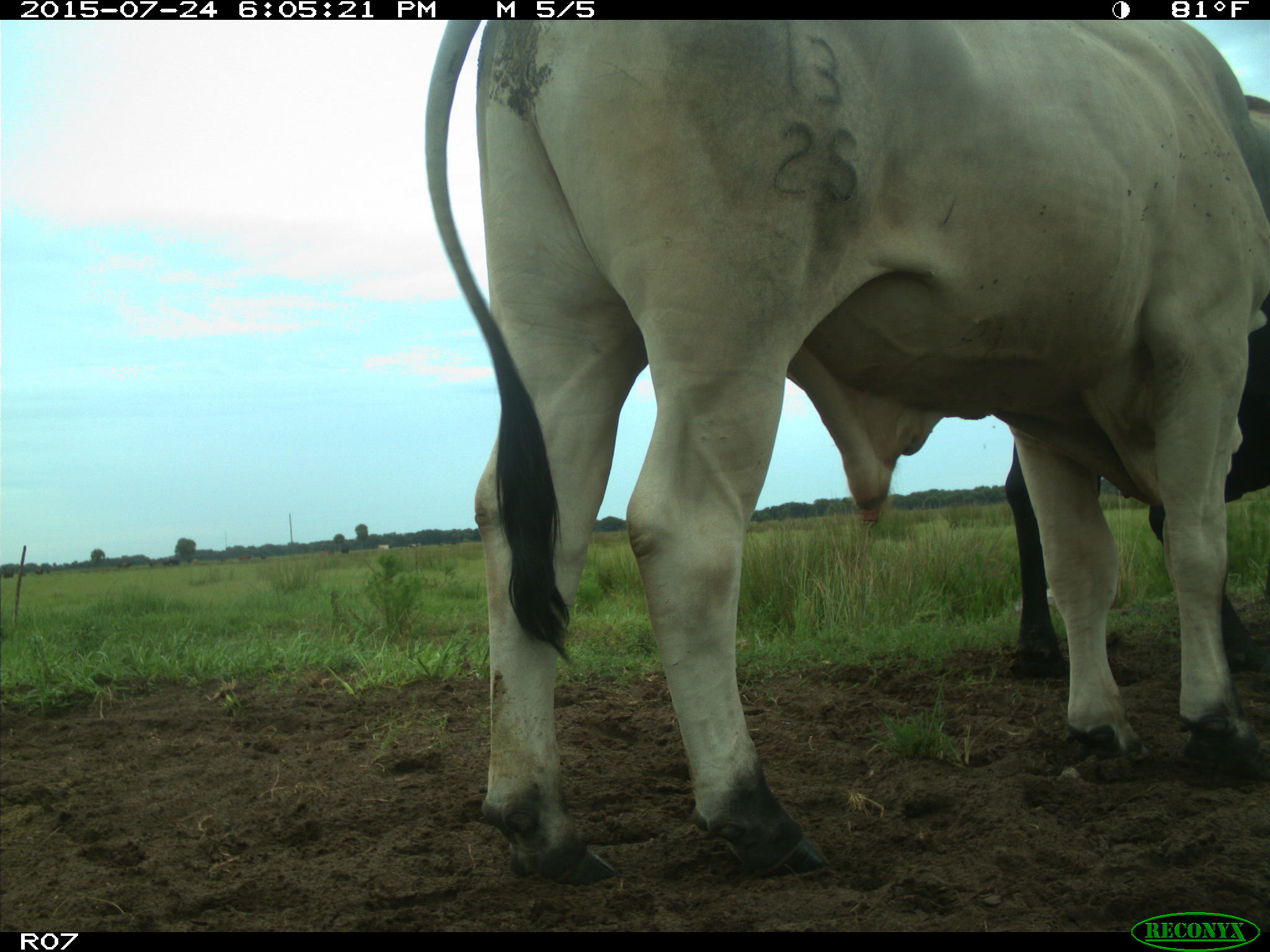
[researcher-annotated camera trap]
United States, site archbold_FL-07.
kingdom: Animalia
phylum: Chordata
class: Mammalia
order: Artiodactyla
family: Bovidae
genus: Bos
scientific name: Bos taurus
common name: domestic cow